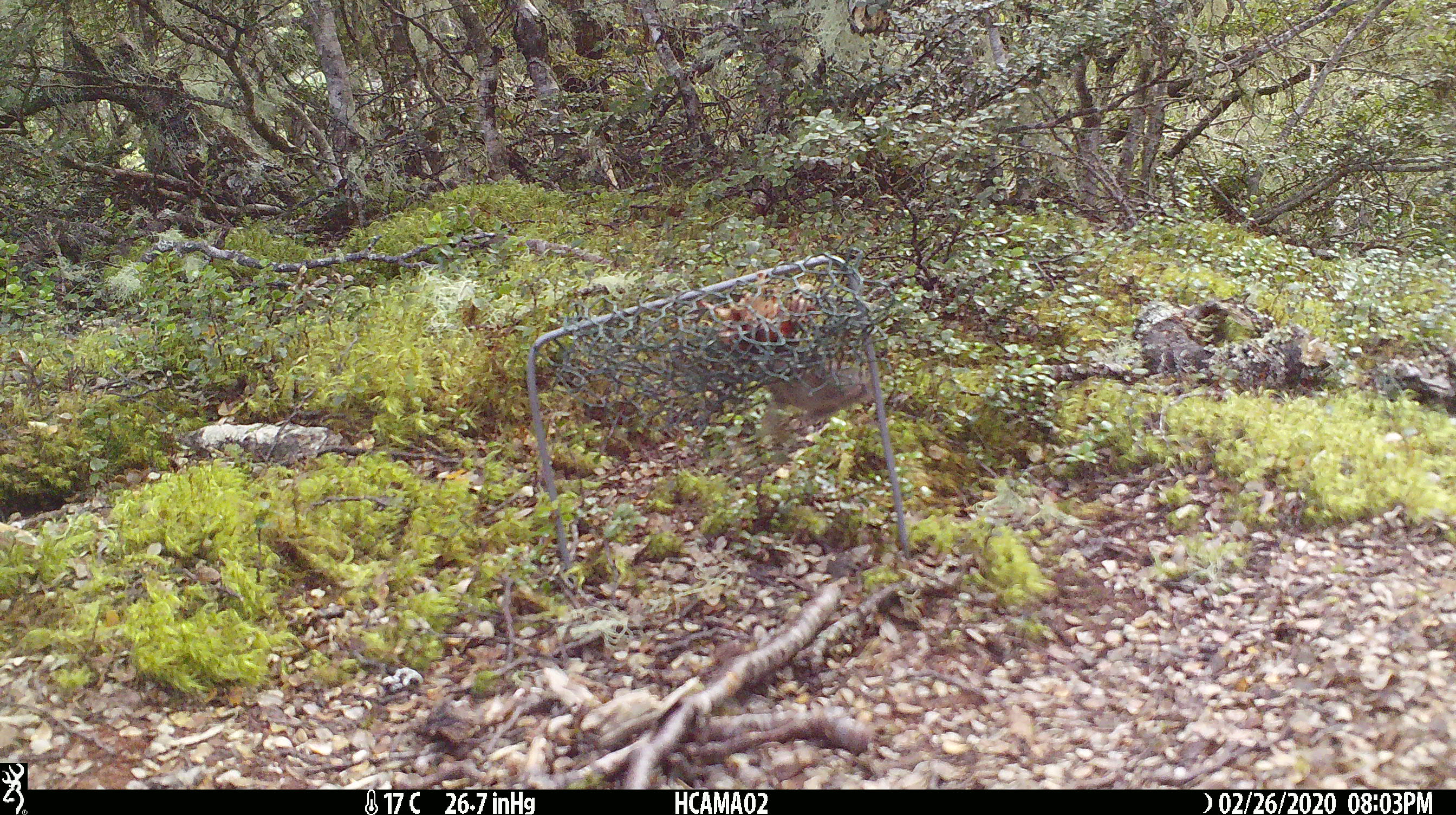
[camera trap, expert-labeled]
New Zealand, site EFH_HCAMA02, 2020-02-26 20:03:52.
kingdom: Animalia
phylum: Chordata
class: Mammalia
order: Rodentia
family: Muridae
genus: Mus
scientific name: Mus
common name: mouse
Mouse (Mus).